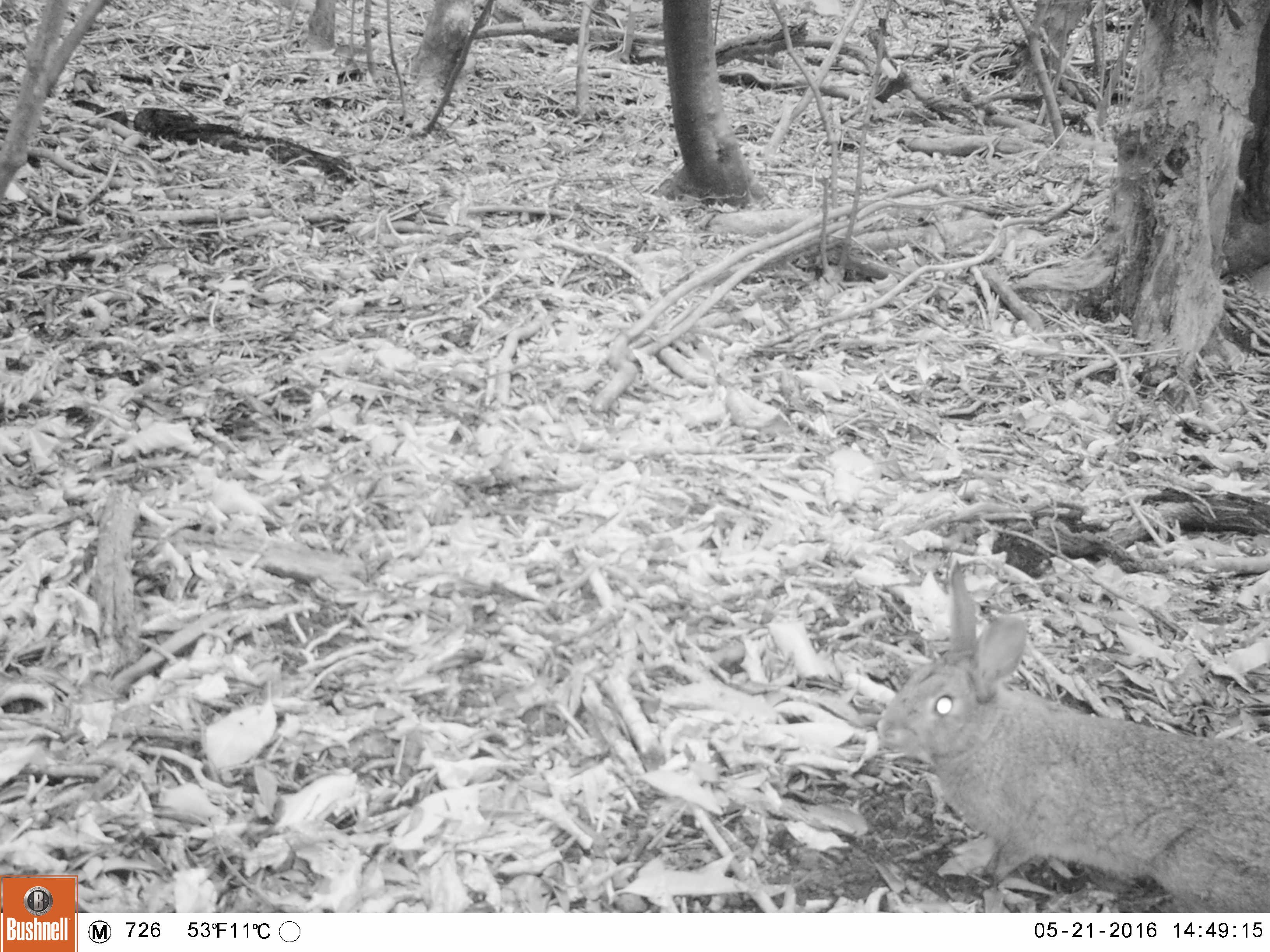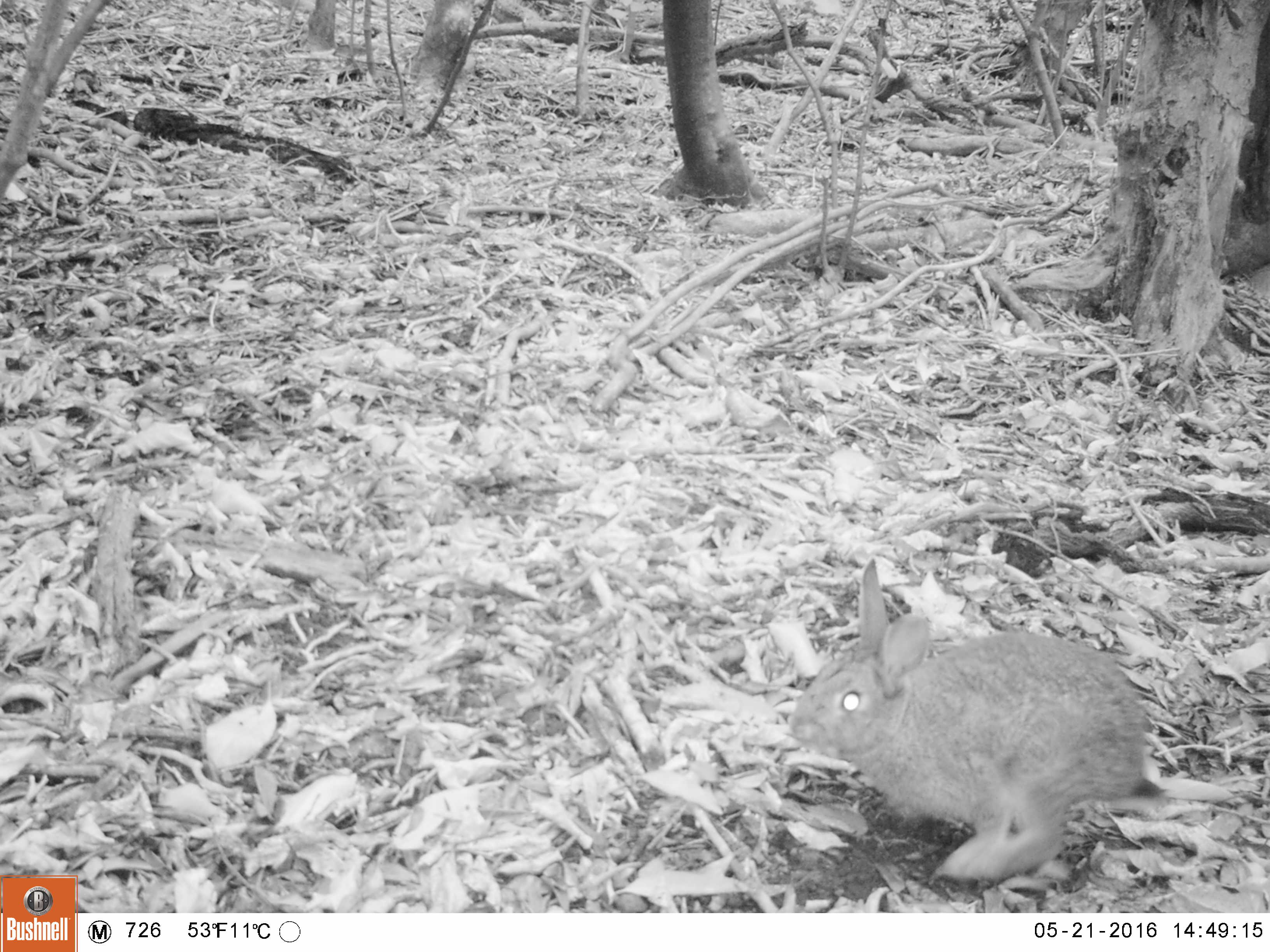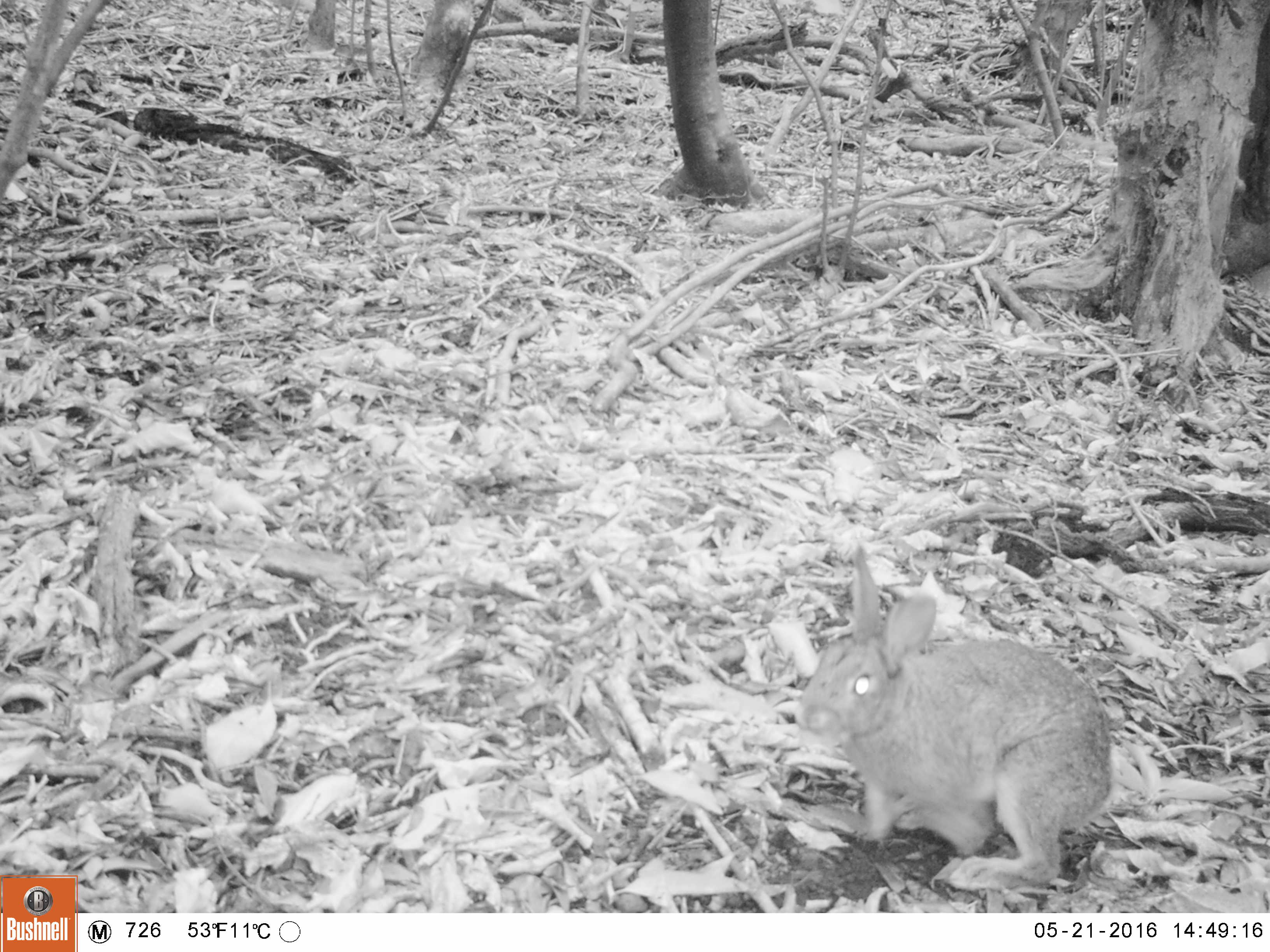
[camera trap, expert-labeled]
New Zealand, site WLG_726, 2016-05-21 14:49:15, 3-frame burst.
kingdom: Animalia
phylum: Chordata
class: Mammalia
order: Lagomorpha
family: Leporidae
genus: Oryctolagus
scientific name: Oryctolagus cuniculus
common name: european rabbit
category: rabbit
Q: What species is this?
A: Rabbit (european rabbit) (Oryctolagus cuniculus).